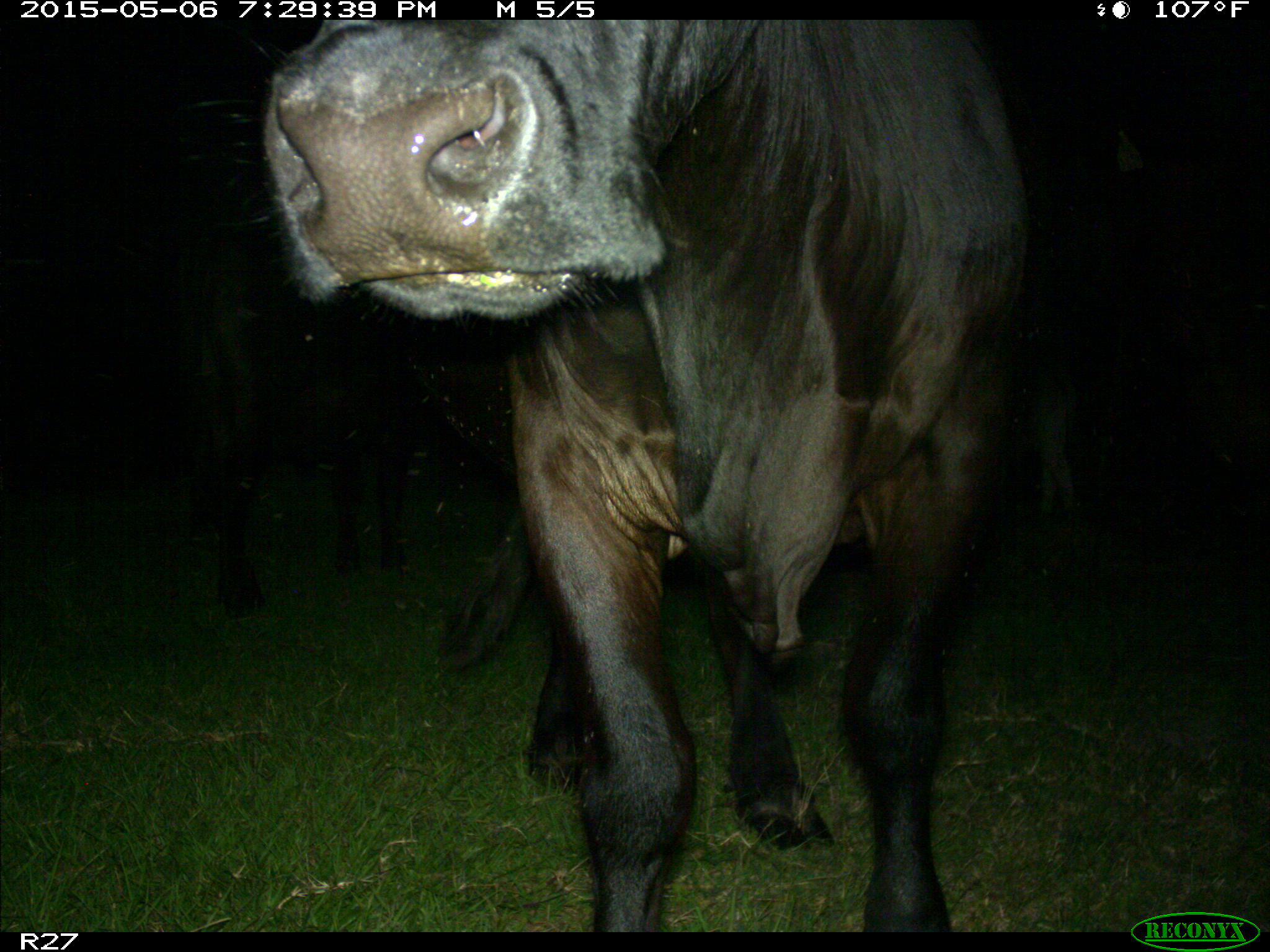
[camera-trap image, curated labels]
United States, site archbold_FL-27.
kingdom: Animalia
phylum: Chordata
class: Mammalia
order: Artiodactyla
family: Bovidae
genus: Bos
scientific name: Bos taurus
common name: domestic cow